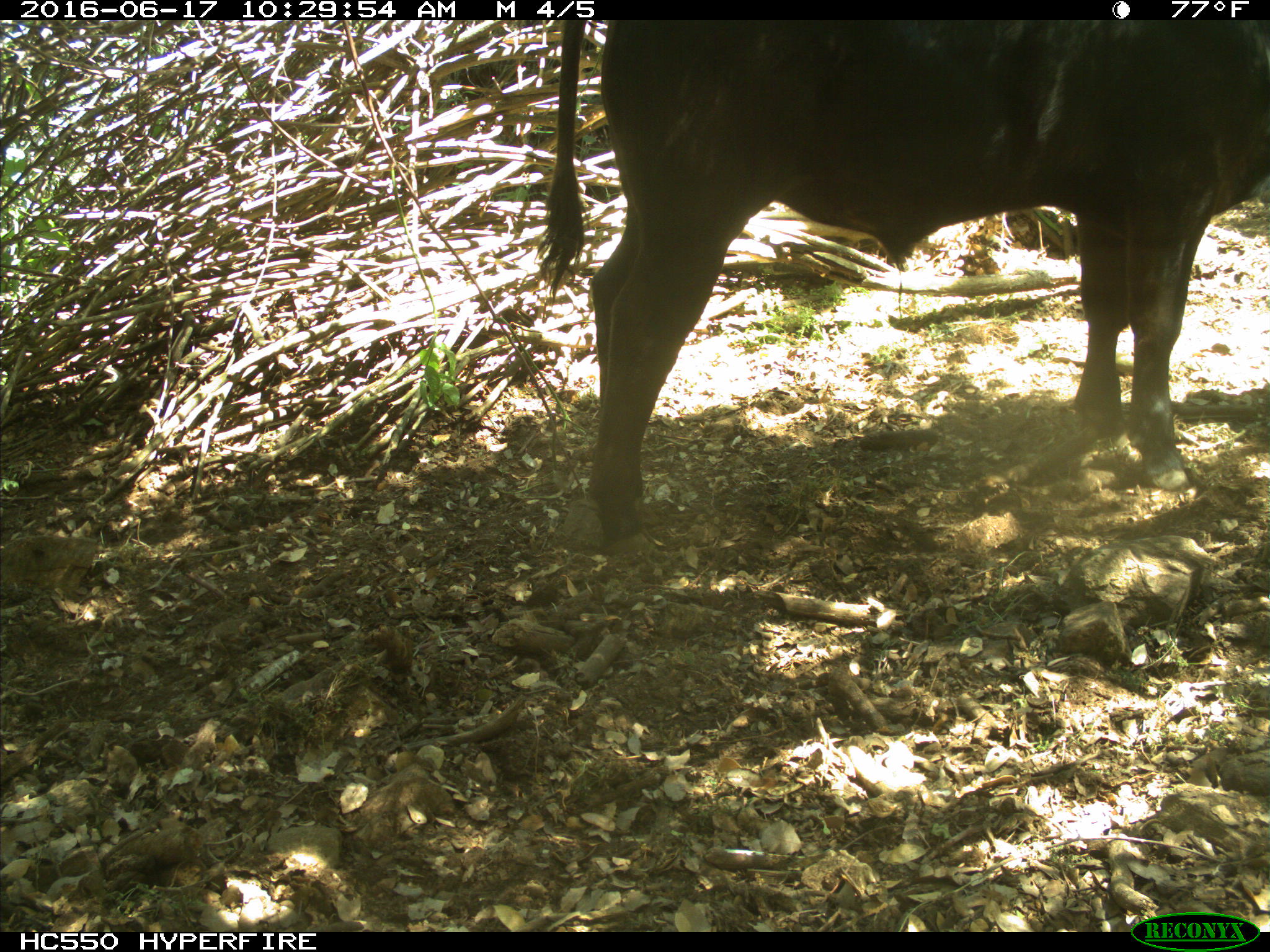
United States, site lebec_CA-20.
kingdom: Animalia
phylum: Chordata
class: Mammalia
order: Artiodactyla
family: Bovidae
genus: Bos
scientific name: Bos taurus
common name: domestic cow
Bos taurus (domestic cow).